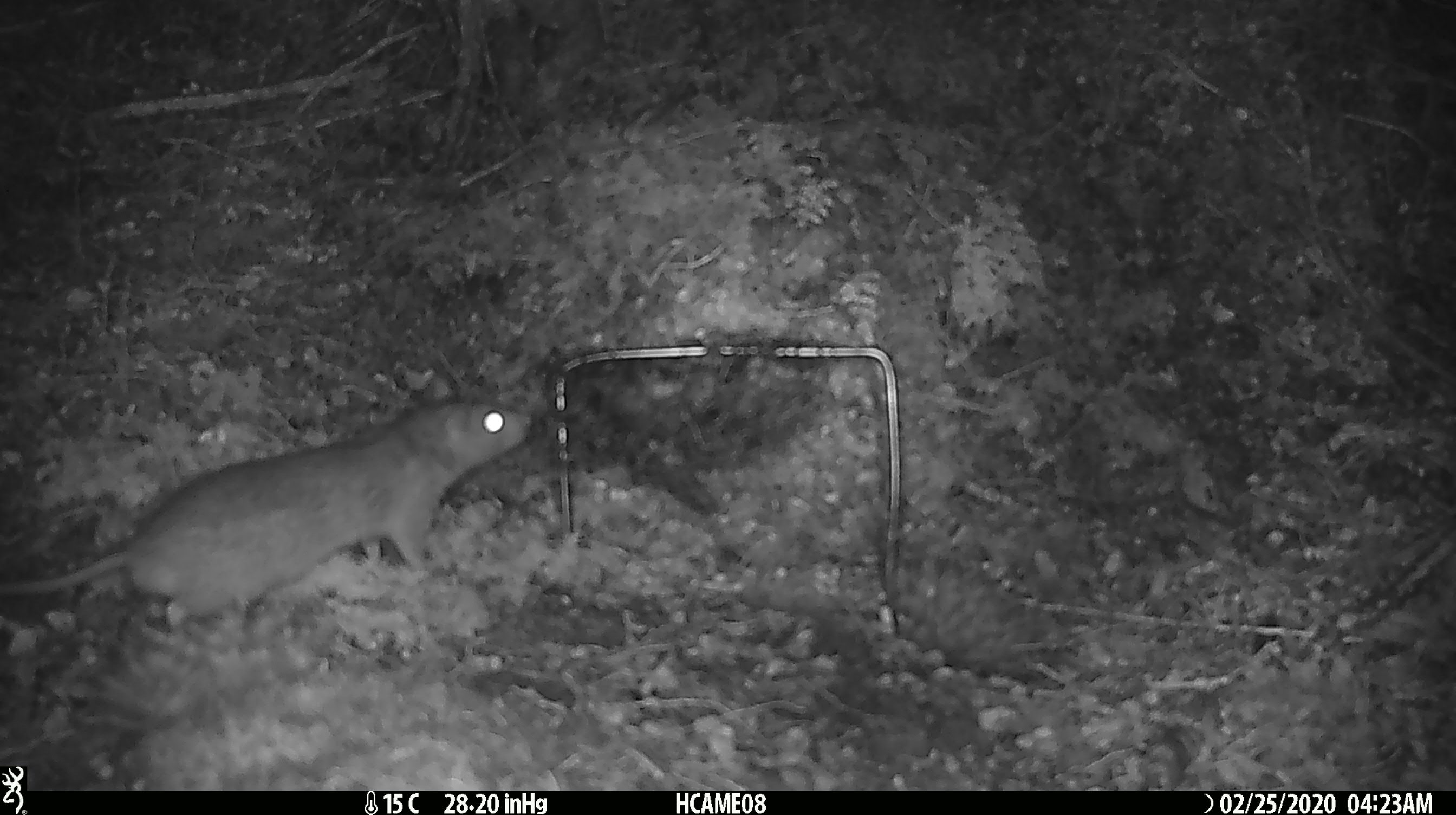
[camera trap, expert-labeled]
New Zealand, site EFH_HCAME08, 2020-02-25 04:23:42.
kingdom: Animalia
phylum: Chordata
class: Mammalia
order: Rodentia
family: Muridae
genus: Rattus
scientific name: Rattus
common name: rat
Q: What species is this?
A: Rat (Rattus).